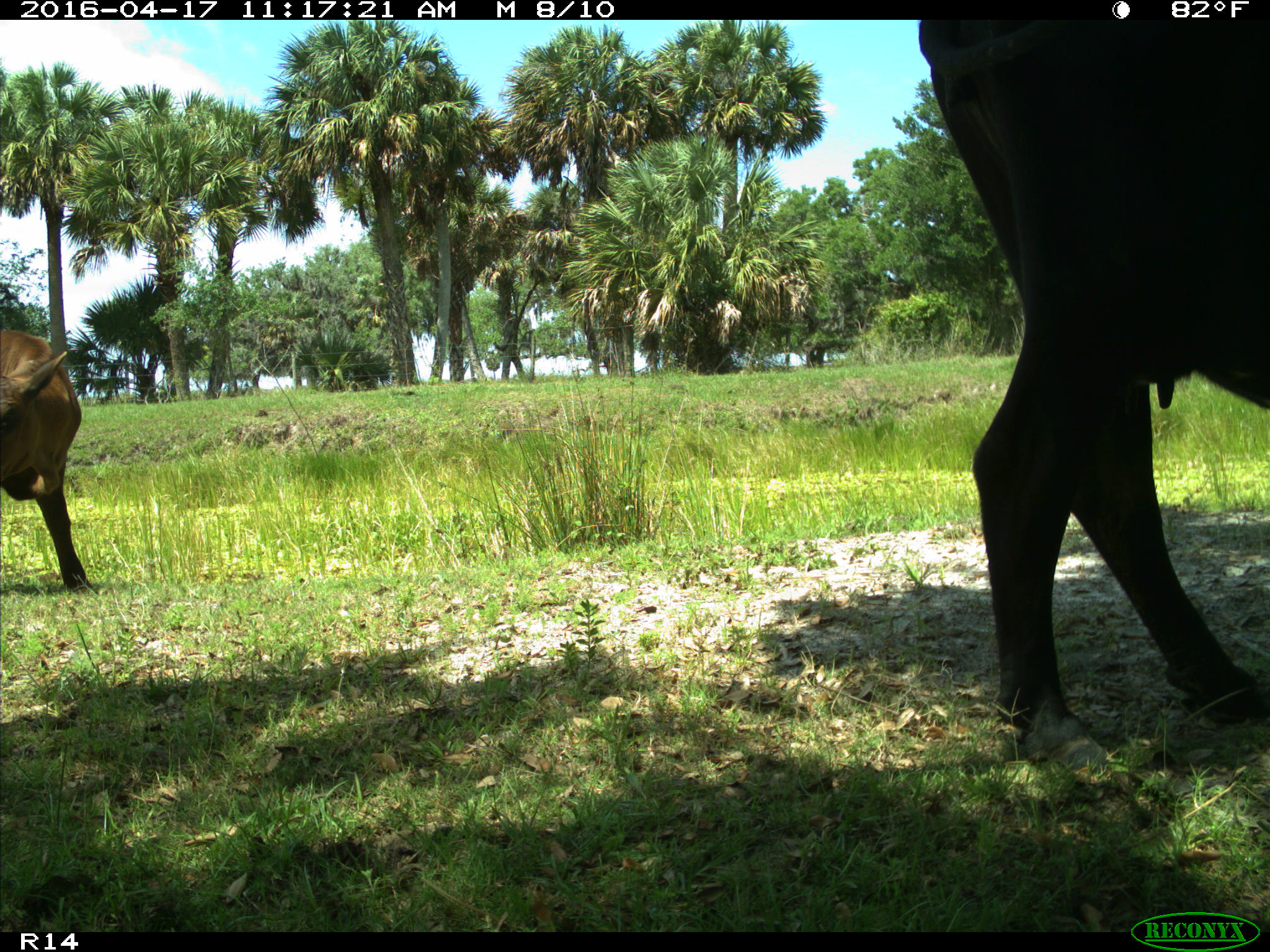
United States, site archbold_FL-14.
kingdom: Animalia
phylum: Chordata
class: Mammalia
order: Artiodactyla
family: Bovidae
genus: Bos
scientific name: Bos taurus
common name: domestic cow